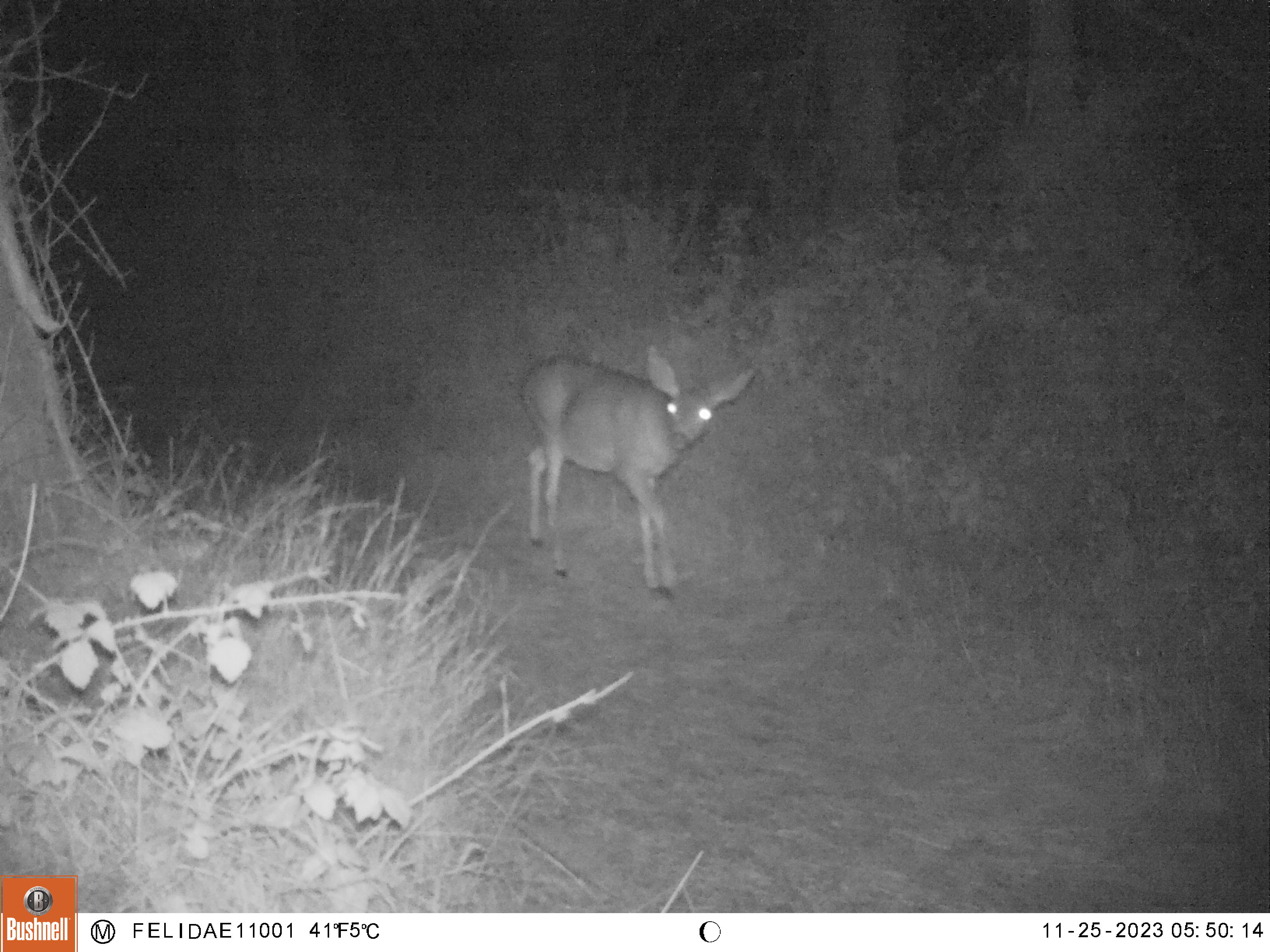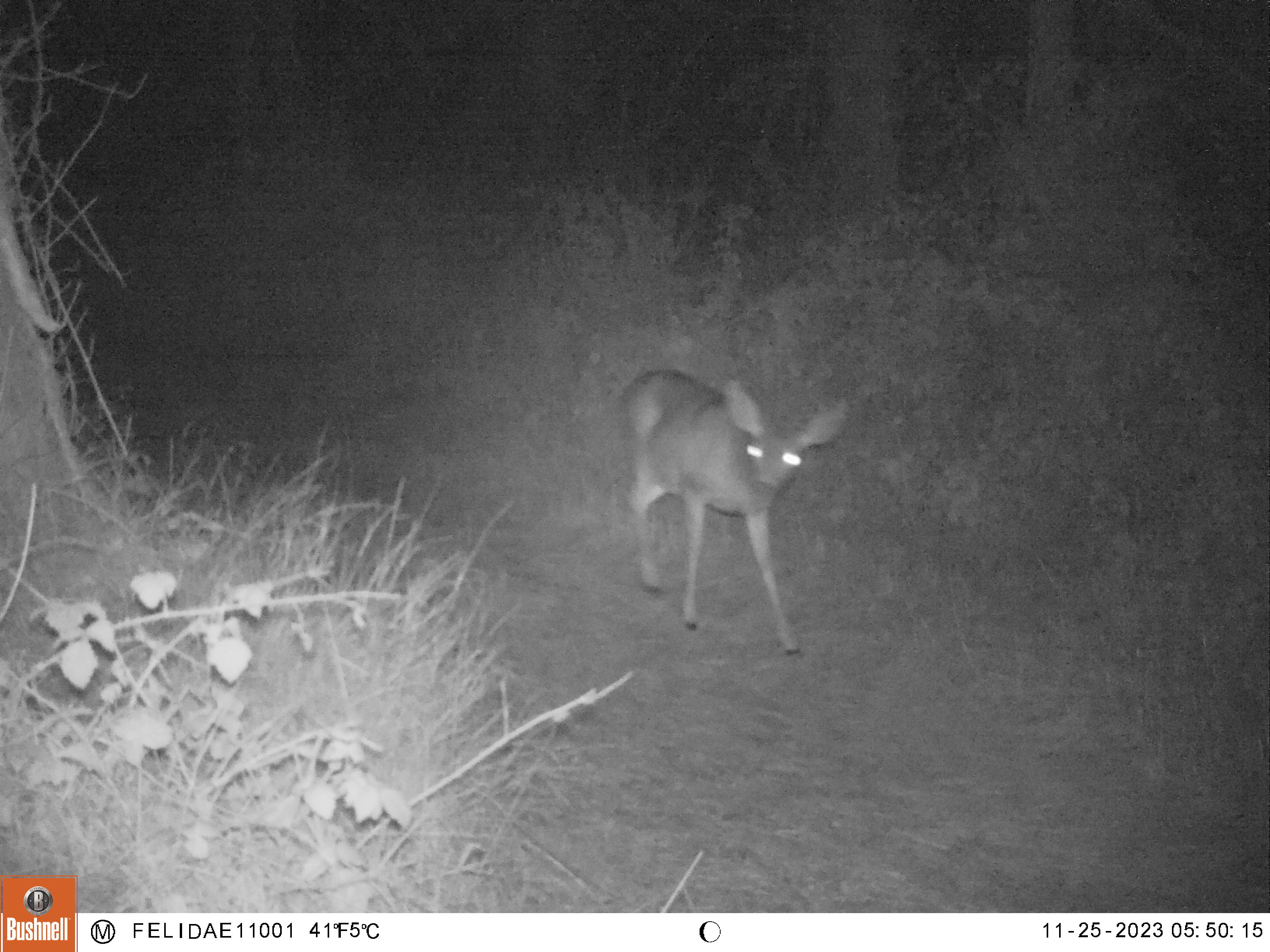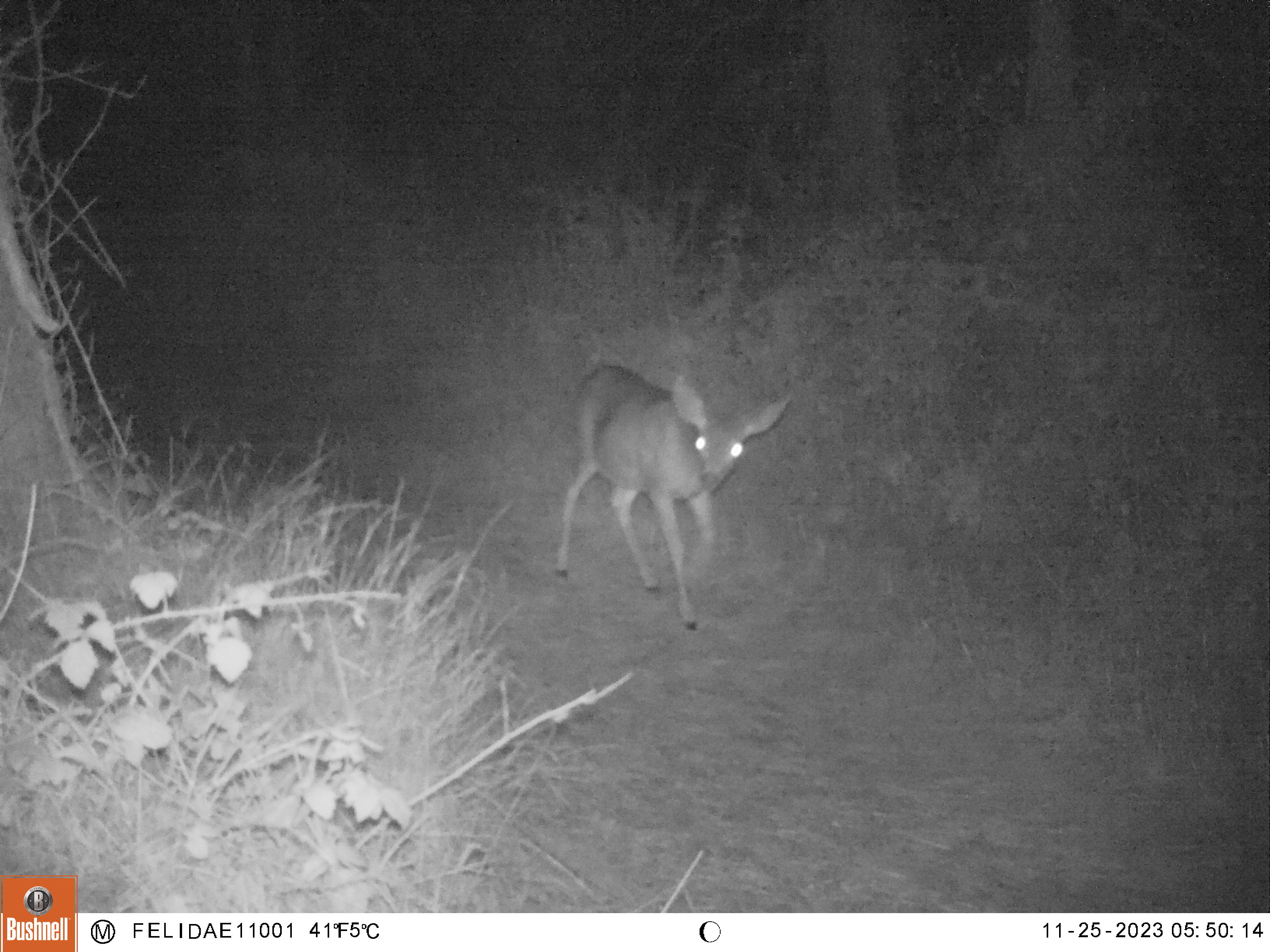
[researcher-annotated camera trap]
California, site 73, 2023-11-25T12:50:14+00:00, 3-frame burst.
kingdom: Animalia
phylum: Chordata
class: Mammalia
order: Artiodactyla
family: Cervidae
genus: Odocoileus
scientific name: Odocoileus hemionus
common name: mule deer